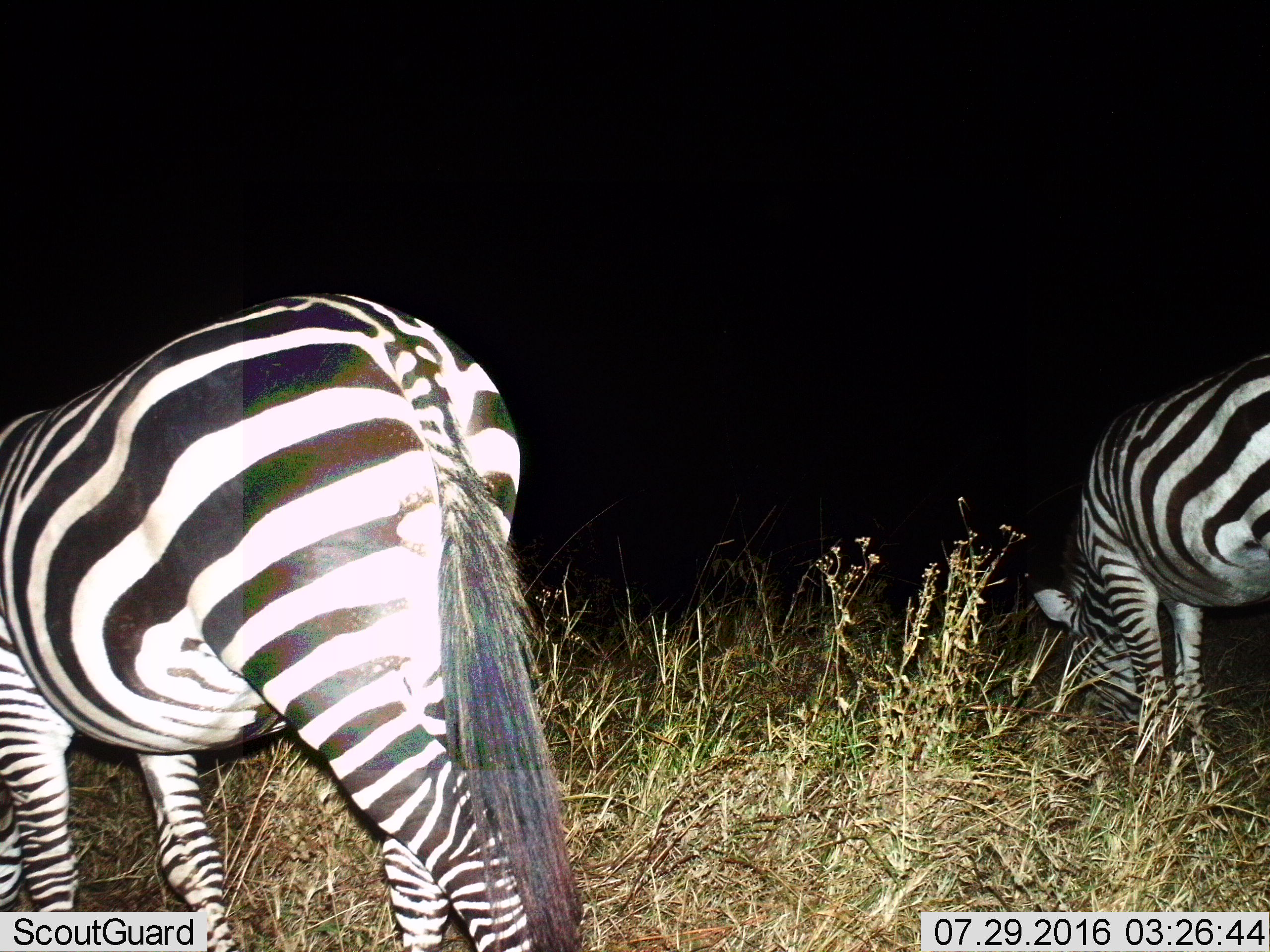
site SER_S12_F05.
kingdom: Animalia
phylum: Chordata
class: Mammalia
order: Perissodactyla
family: Equidae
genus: Equus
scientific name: Equus quagga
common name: plains zebra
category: zebraplains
Zebraplains (plains zebra) (Equus quagga), count 2. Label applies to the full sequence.